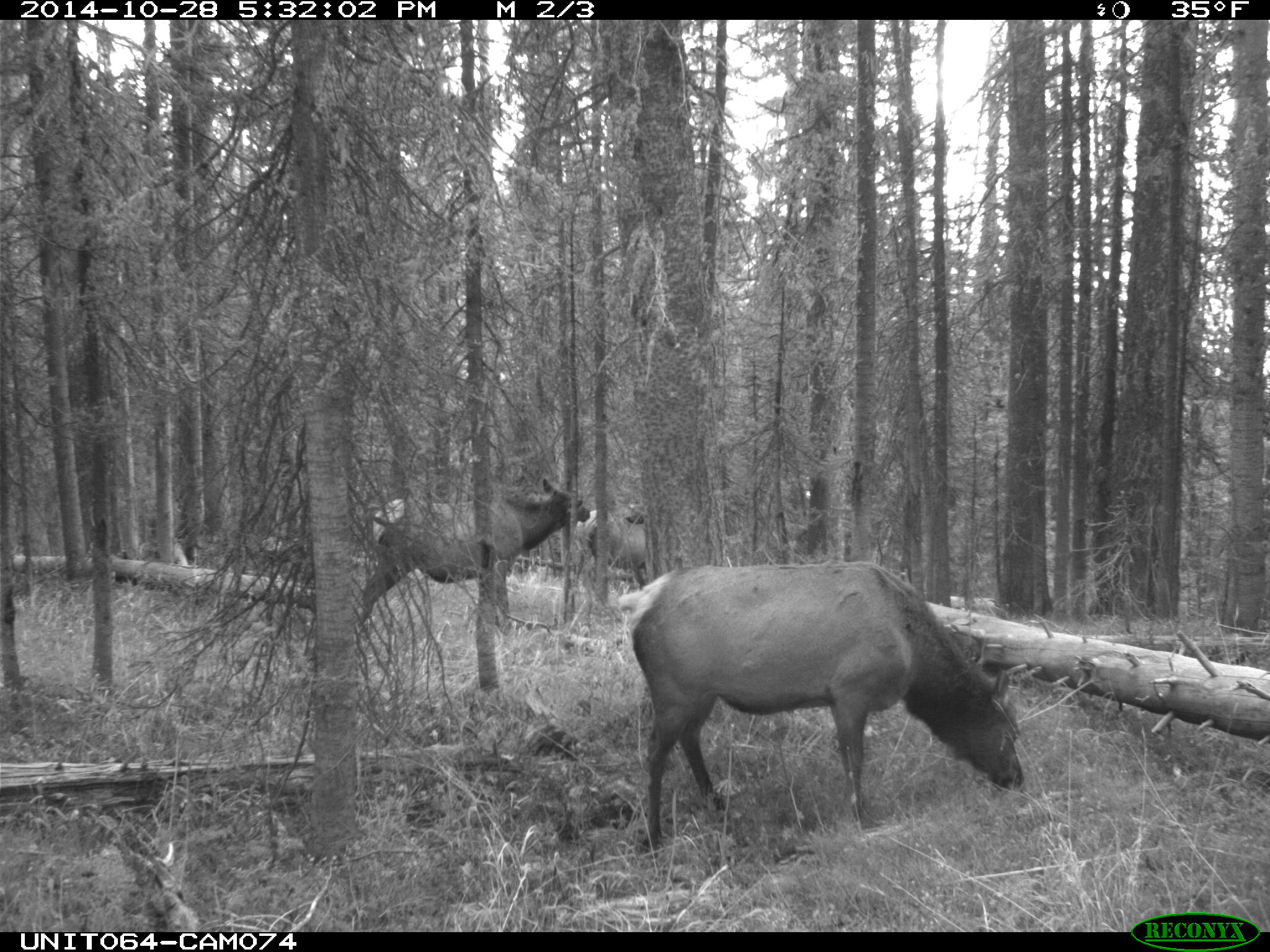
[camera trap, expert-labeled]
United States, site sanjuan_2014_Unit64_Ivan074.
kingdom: Animalia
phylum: Chordata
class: Mammalia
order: Artiodactyla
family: Cervidae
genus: Cervus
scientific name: Cervus elaphus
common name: red deer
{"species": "Cervus elaphus (red deer)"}